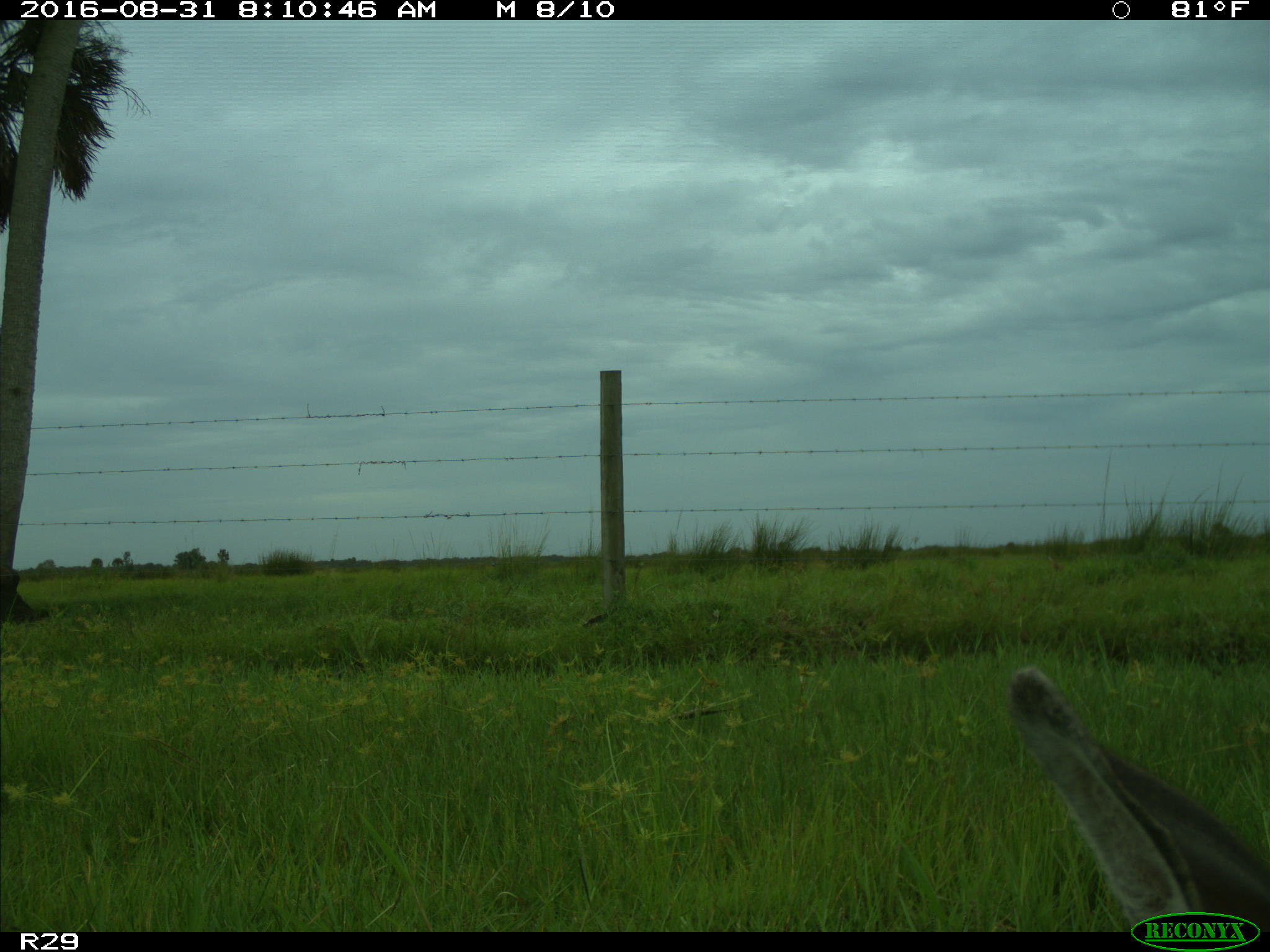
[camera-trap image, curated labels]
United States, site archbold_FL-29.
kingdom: Animalia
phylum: Chordata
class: Mammalia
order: Artiodactyla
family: Cervidae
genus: Odocoileus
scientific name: Odocoileus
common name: deer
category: unidentified deer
Unidentified deer (deer) (Odocoileus).